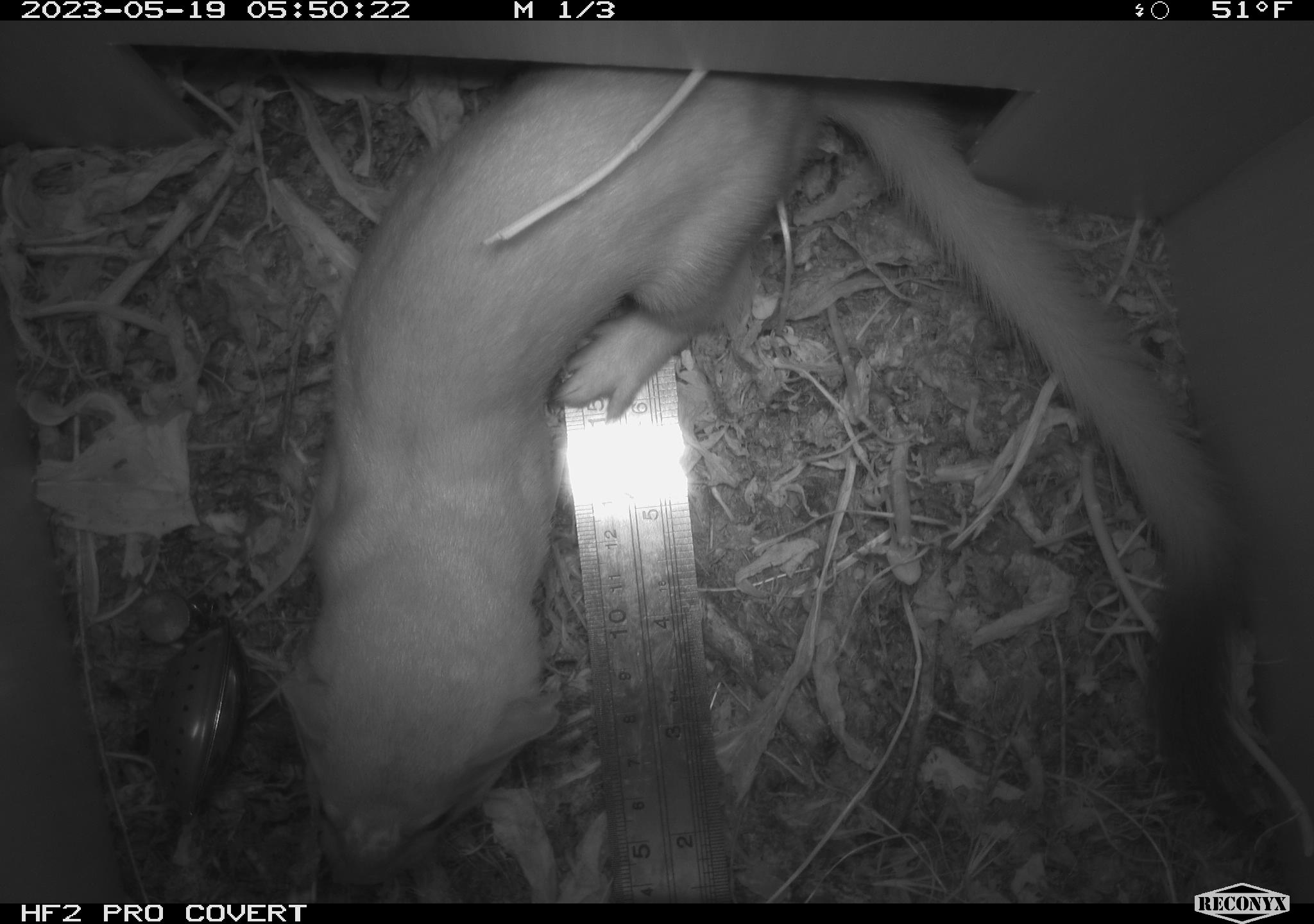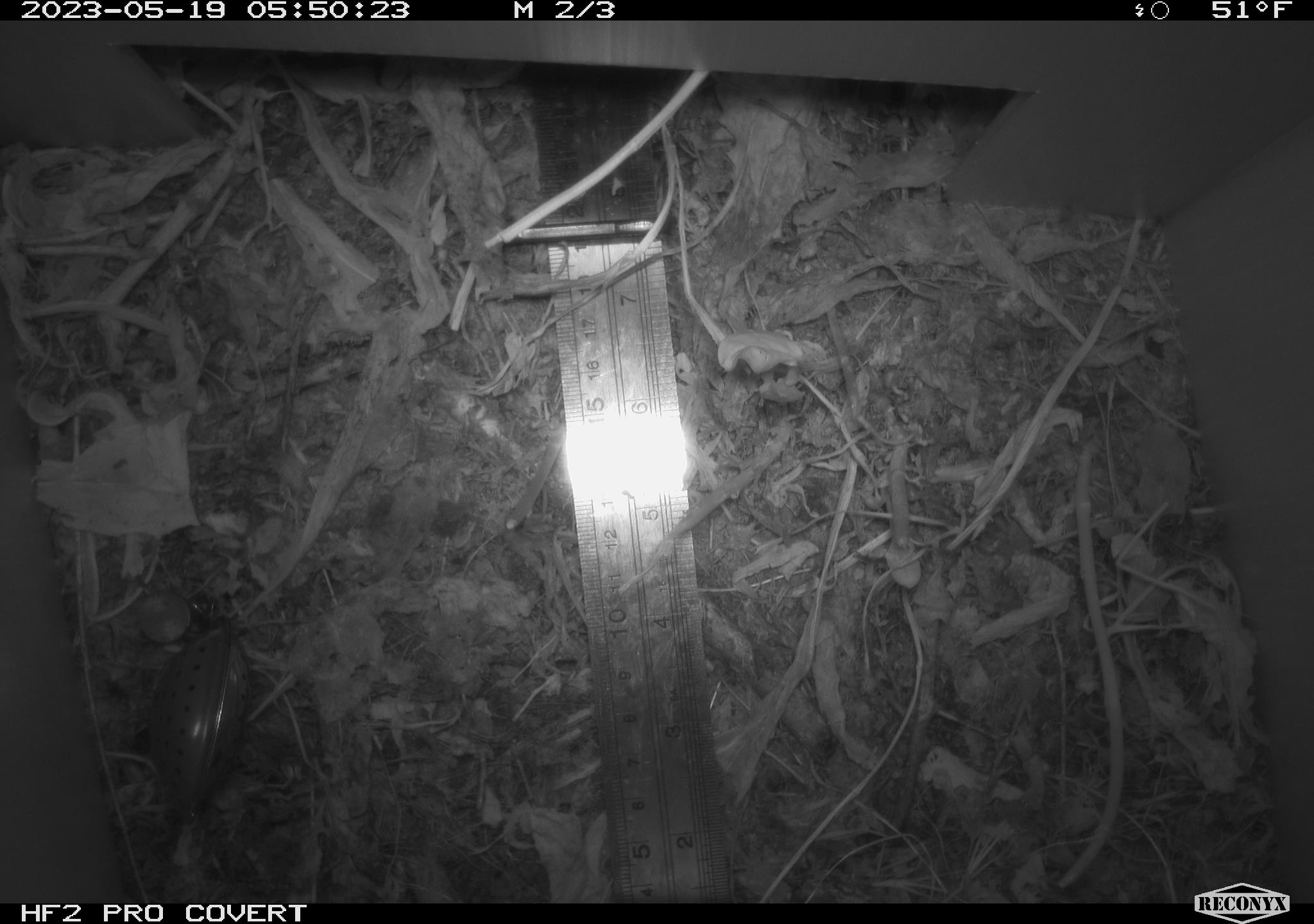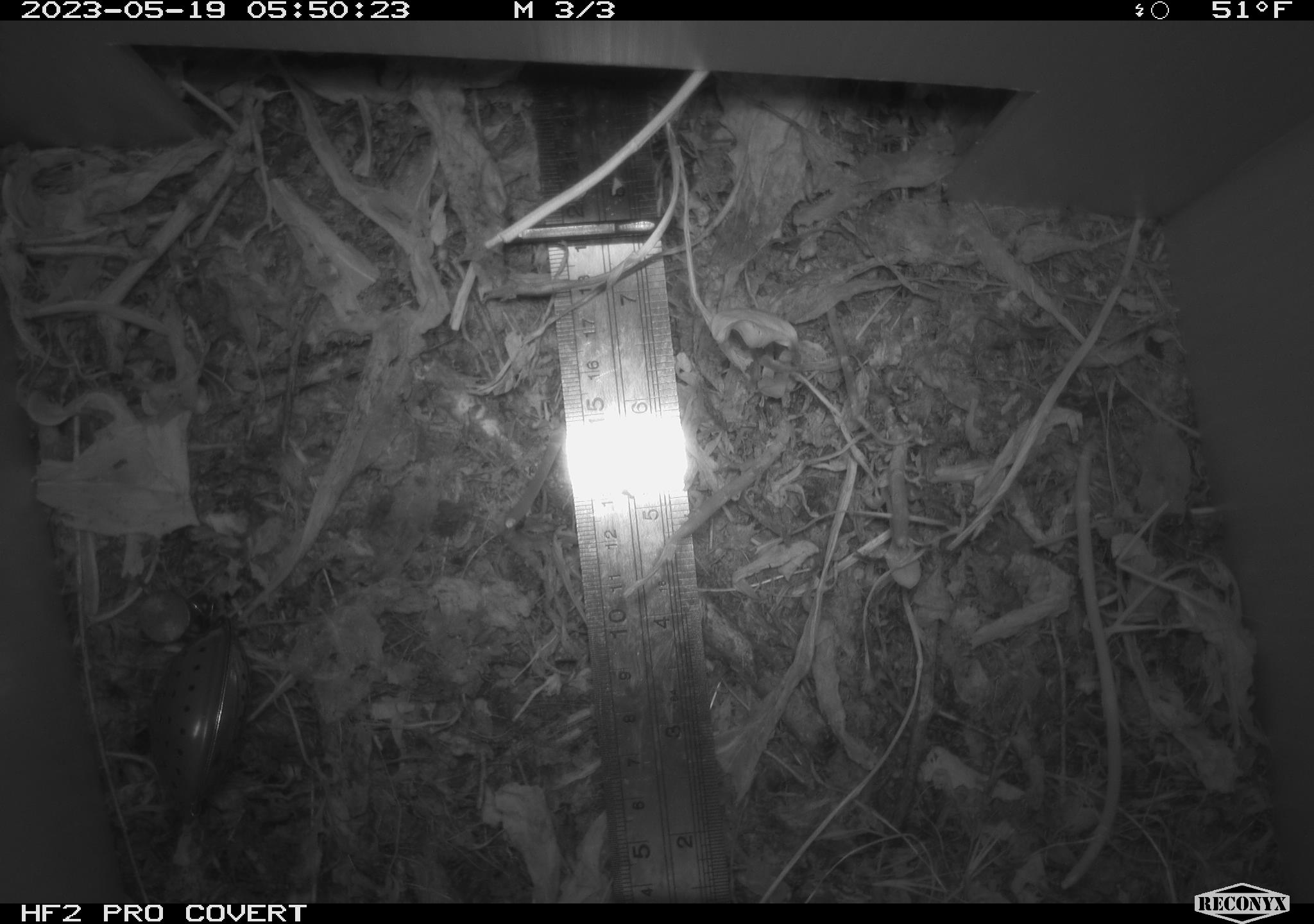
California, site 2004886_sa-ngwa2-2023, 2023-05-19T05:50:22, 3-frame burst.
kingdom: Animalia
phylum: Chordata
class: Mammalia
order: Carnivora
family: Mustelidae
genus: Neogale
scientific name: Neogale frenata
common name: long-tailed weasel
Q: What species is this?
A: Long-tailed weasel (Neogale frenata).